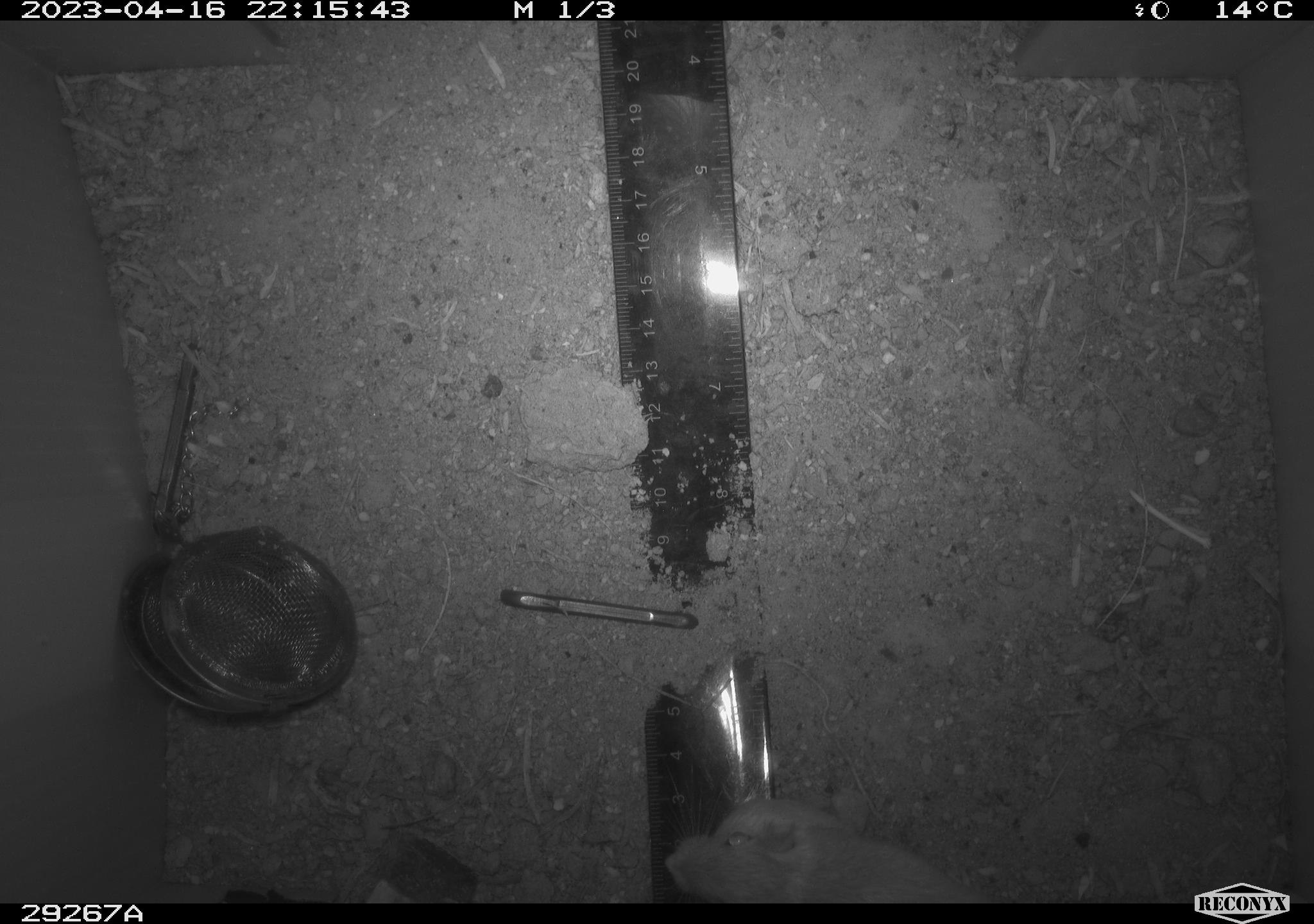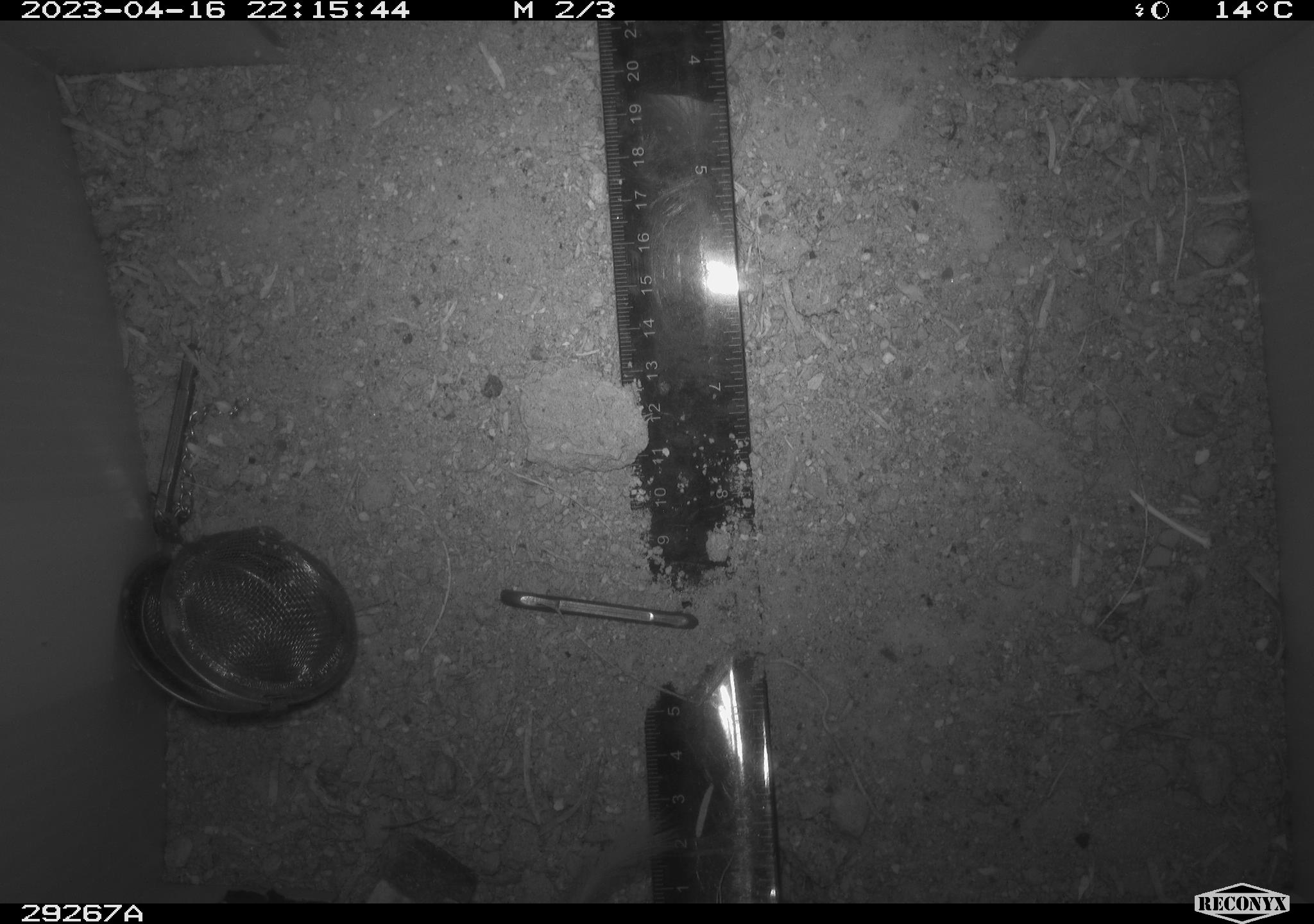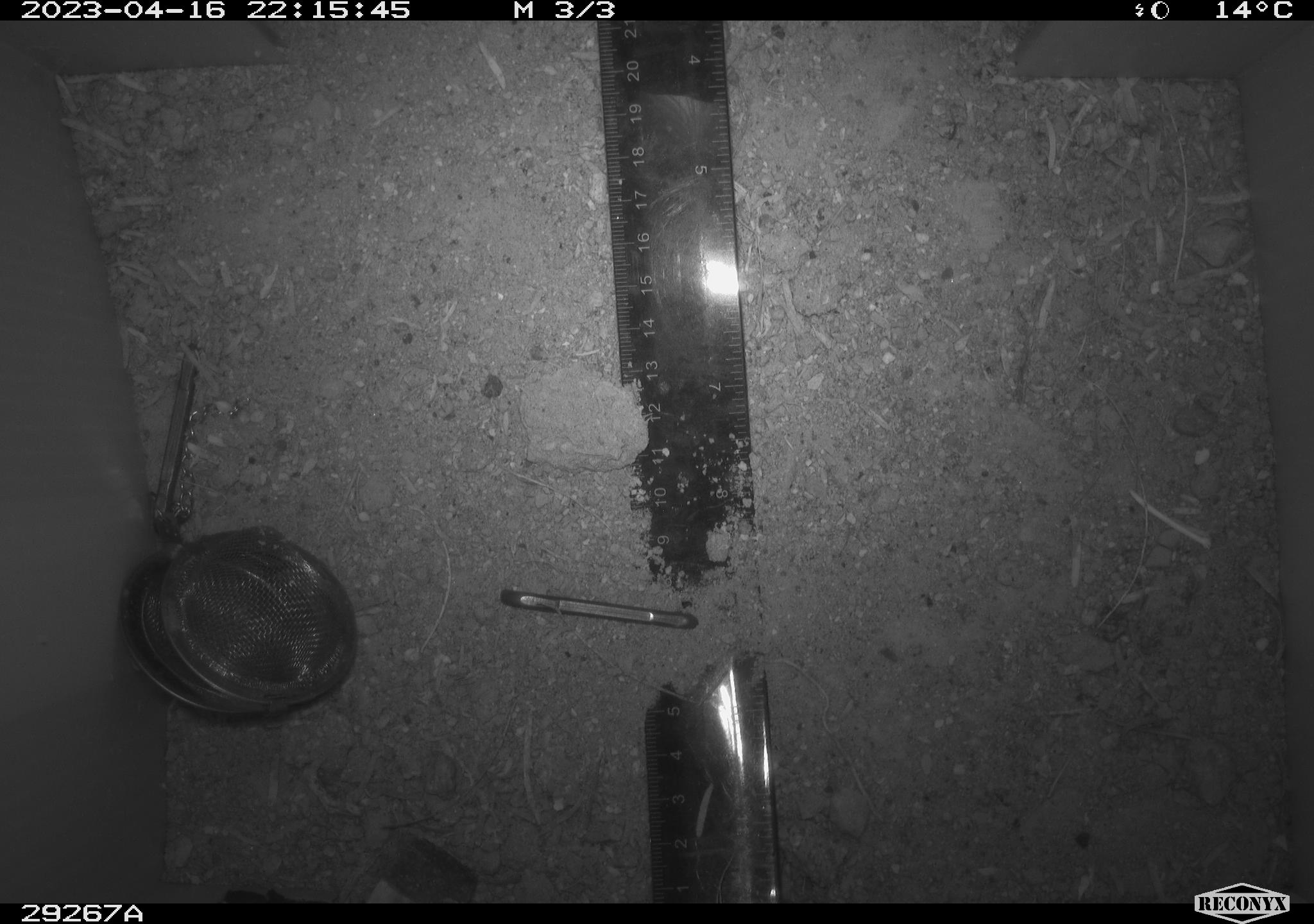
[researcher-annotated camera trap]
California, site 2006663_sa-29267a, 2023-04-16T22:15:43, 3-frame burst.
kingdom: Animalia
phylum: Chordata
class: Mammalia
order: Rodentia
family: Heteromyidae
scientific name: Heteromyidae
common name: kangaroo rats and pocket mice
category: heteromyidae family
Heteromyidae family (kangaroo rats and pocket mice) (Heteromyidae).